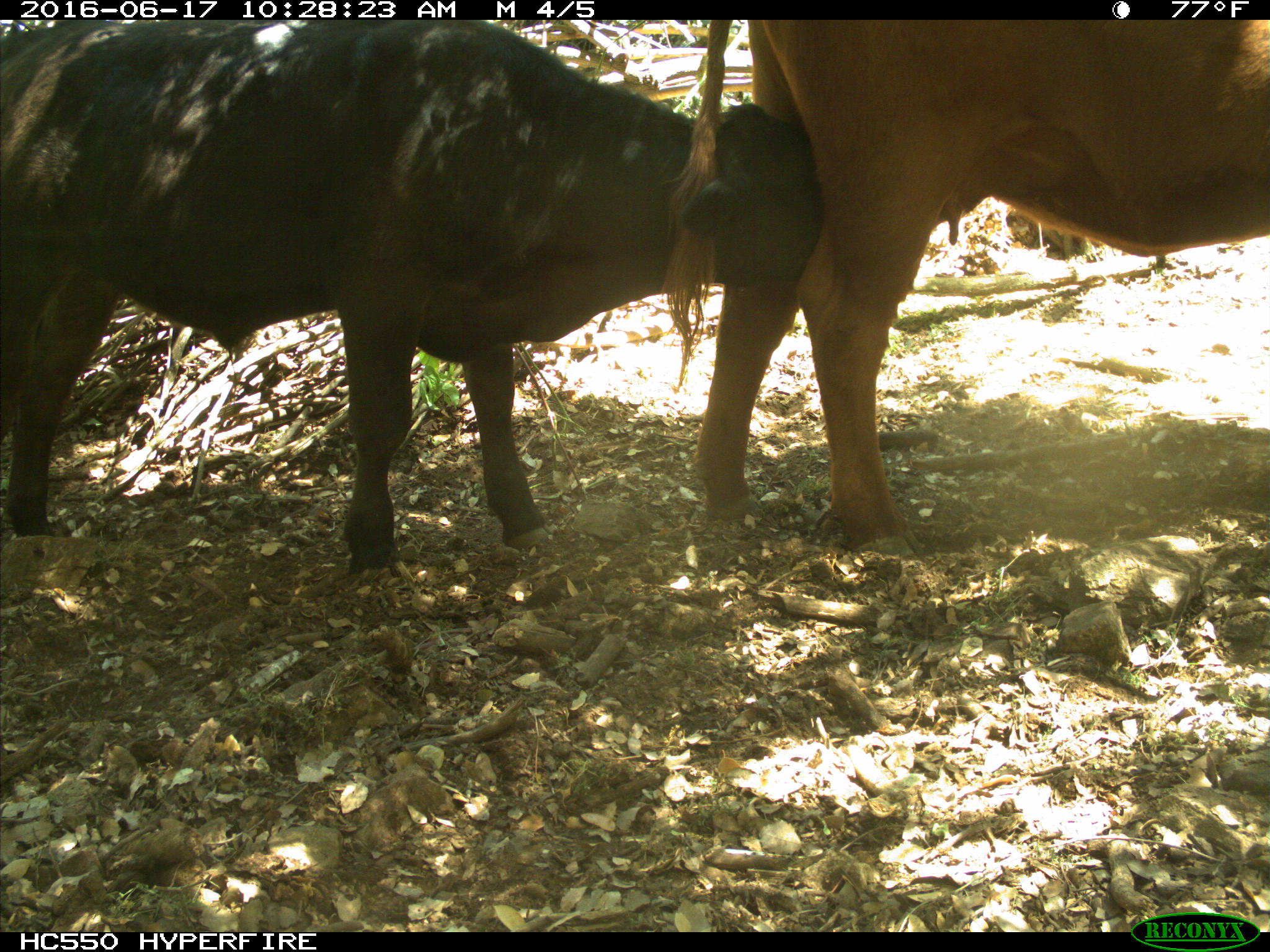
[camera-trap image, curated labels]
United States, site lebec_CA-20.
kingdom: Animalia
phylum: Chordata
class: Mammalia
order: Artiodactyla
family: Bovidae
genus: Bos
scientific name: Bos taurus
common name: domestic cow